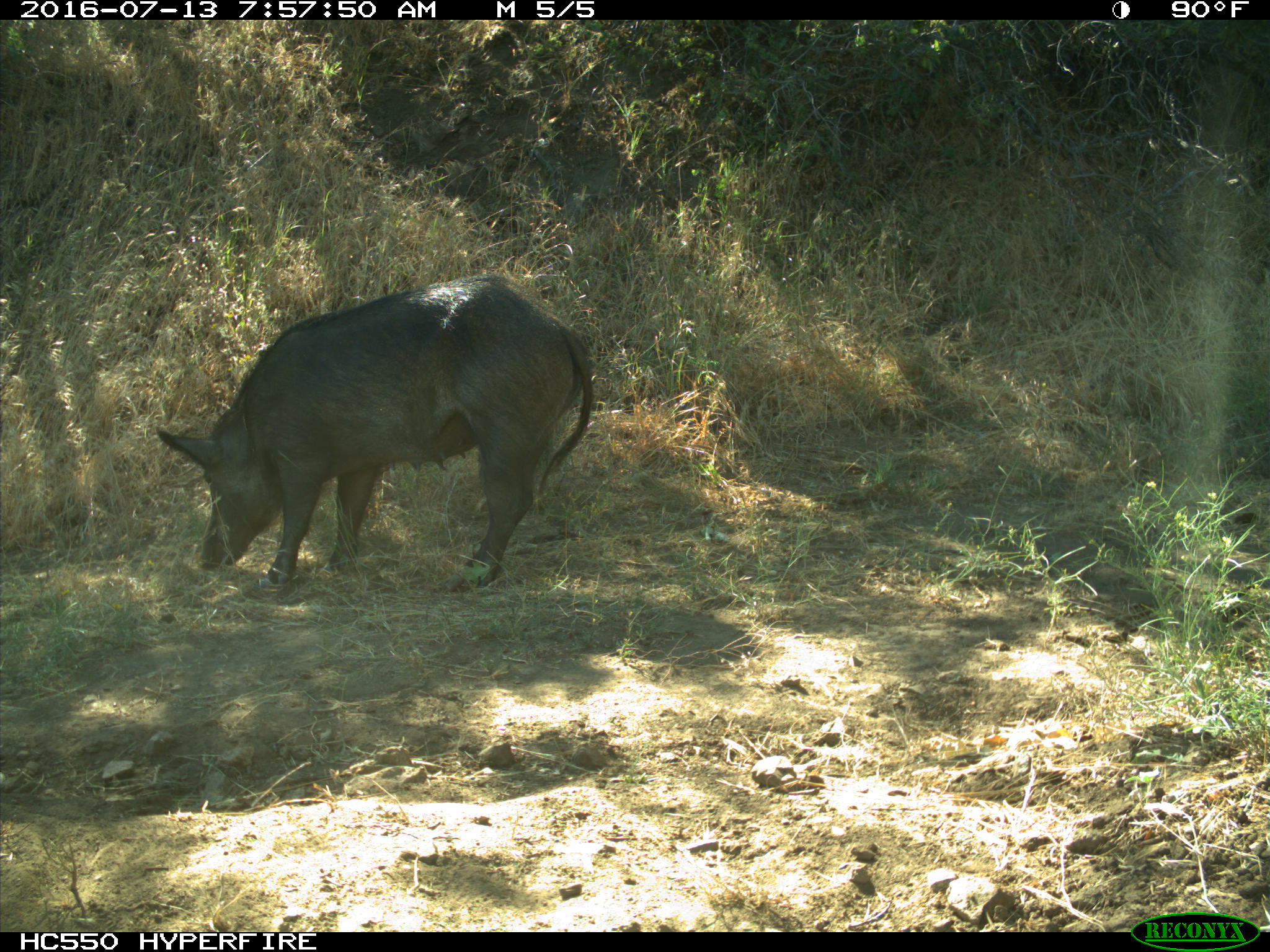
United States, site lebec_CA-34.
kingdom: Animalia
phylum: Chordata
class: Mammalia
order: Artiodactyla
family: Suidae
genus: Sus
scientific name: Sus scrofa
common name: wild boar